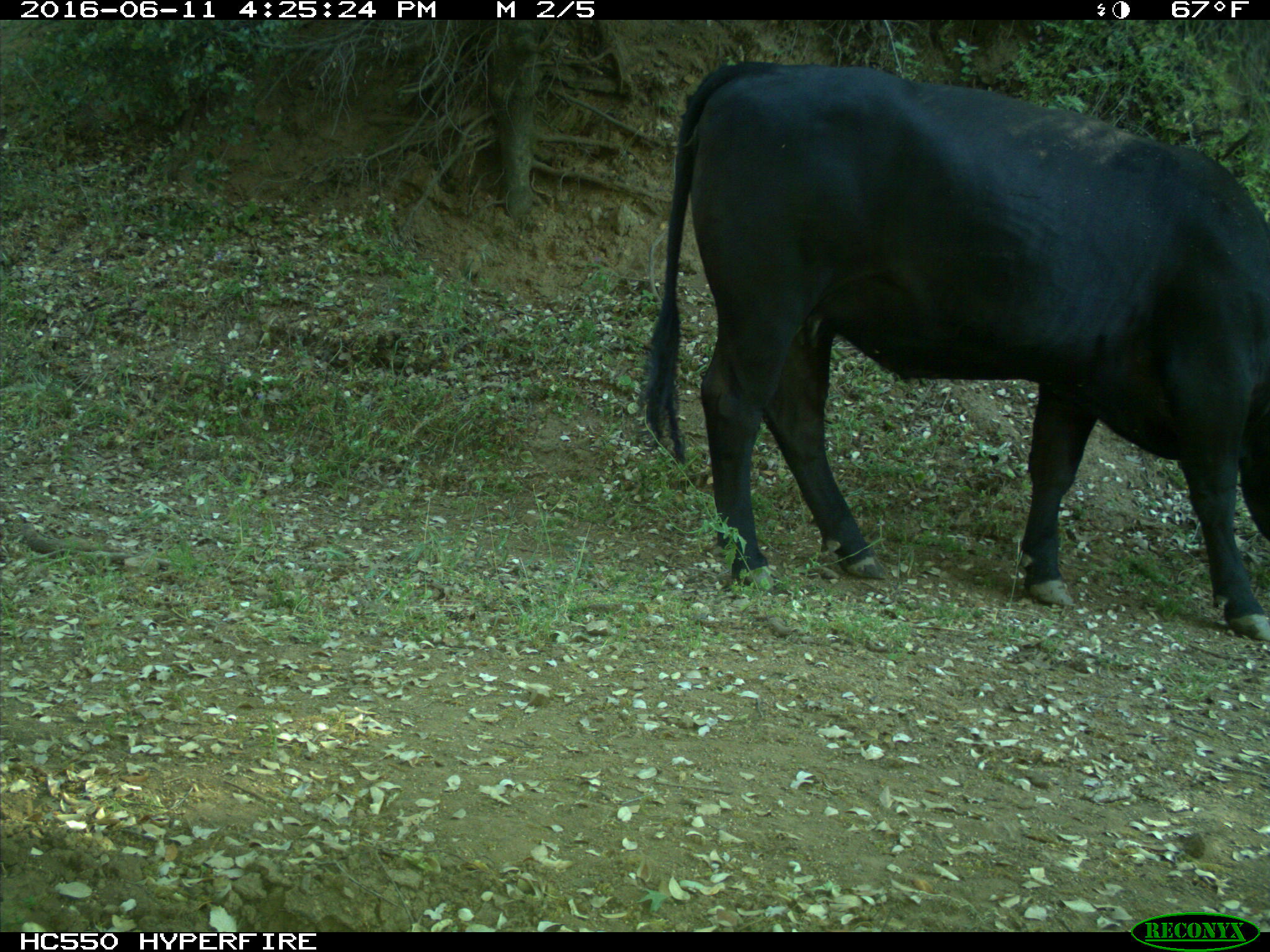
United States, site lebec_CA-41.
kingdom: Animalia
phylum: Chordata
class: Mammalia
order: Artiodactyla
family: Bovidae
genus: Bos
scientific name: Bos taurus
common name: domestic cow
Bos taurus (domestic cow).